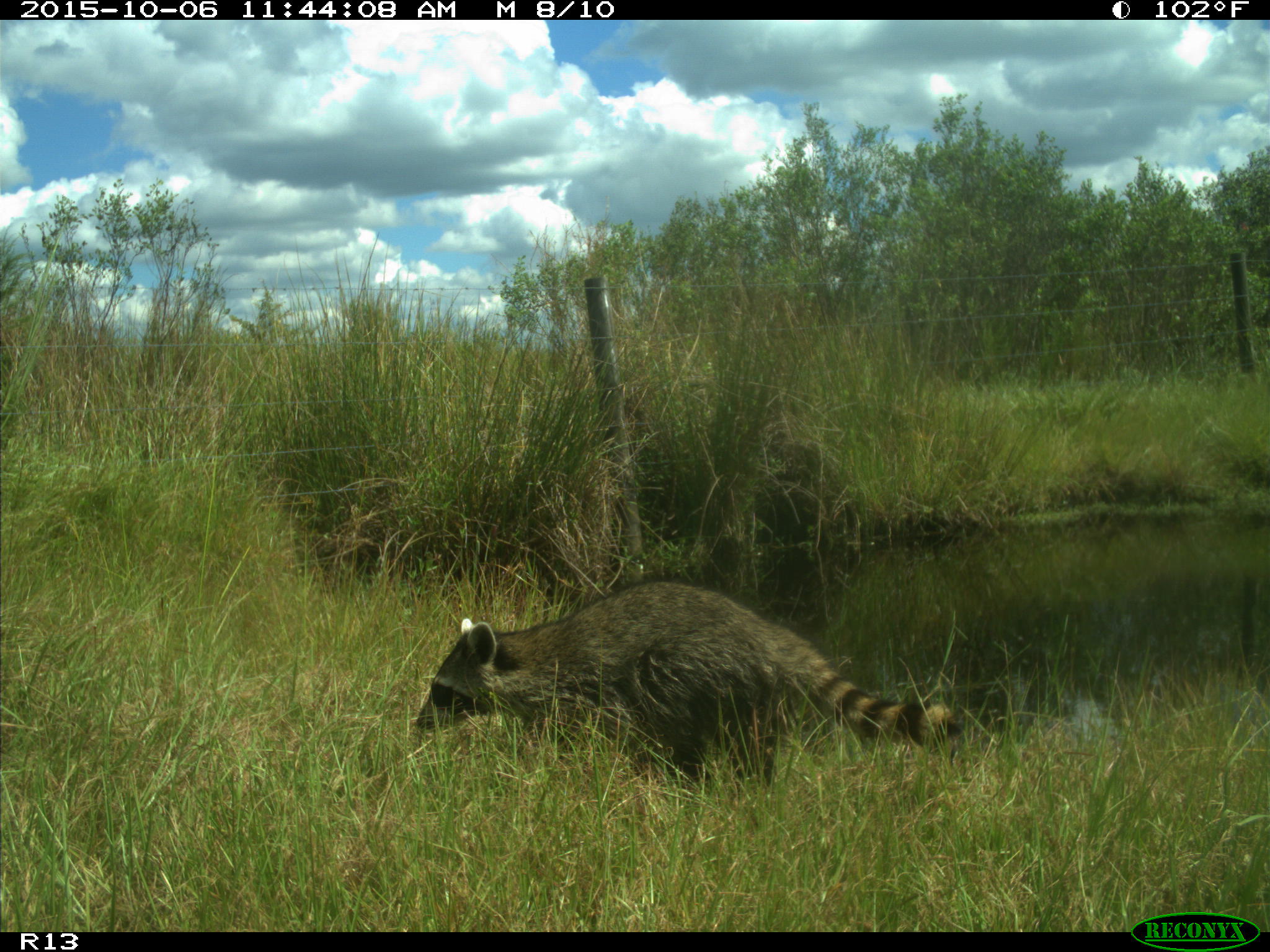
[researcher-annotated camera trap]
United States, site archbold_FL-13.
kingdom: Animalia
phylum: Chordata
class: Mammalia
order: Carnivora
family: Procyonidae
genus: Procyon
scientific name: Procyon lotor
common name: common raccoon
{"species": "Procyon lotor (common raccoon)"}